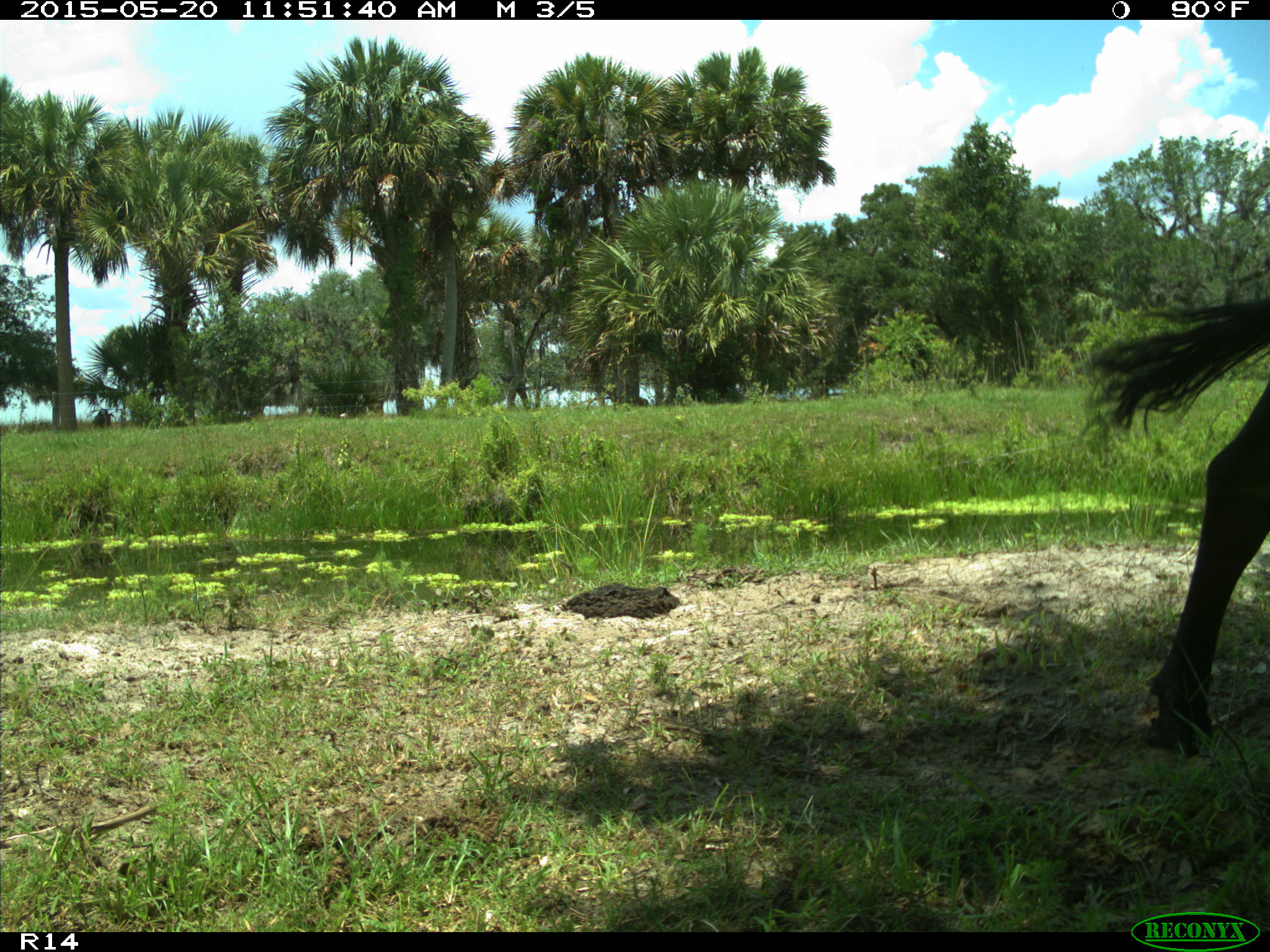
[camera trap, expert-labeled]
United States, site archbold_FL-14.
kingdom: Animalia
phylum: Chordata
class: Mammalia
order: Artiodactyla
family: Bovidae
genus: Bos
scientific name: Bos taurus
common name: domestic cow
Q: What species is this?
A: Bos taurus (domestic cow).